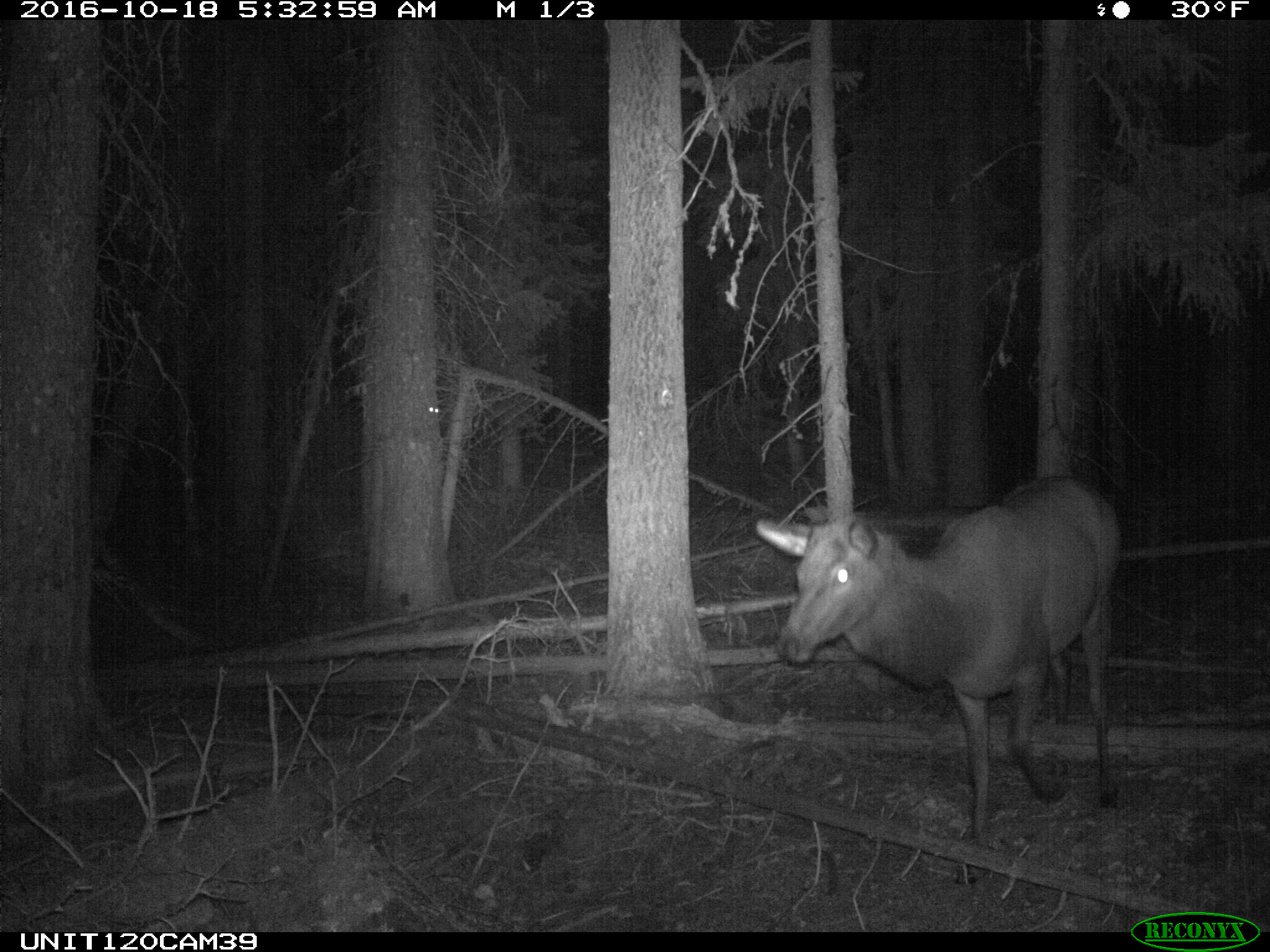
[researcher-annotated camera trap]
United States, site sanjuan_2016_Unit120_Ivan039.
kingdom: Animalia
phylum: Chordata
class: Mammalia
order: Artiodactyla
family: Cervidae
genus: Cervus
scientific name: Cervus elaphus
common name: red deer